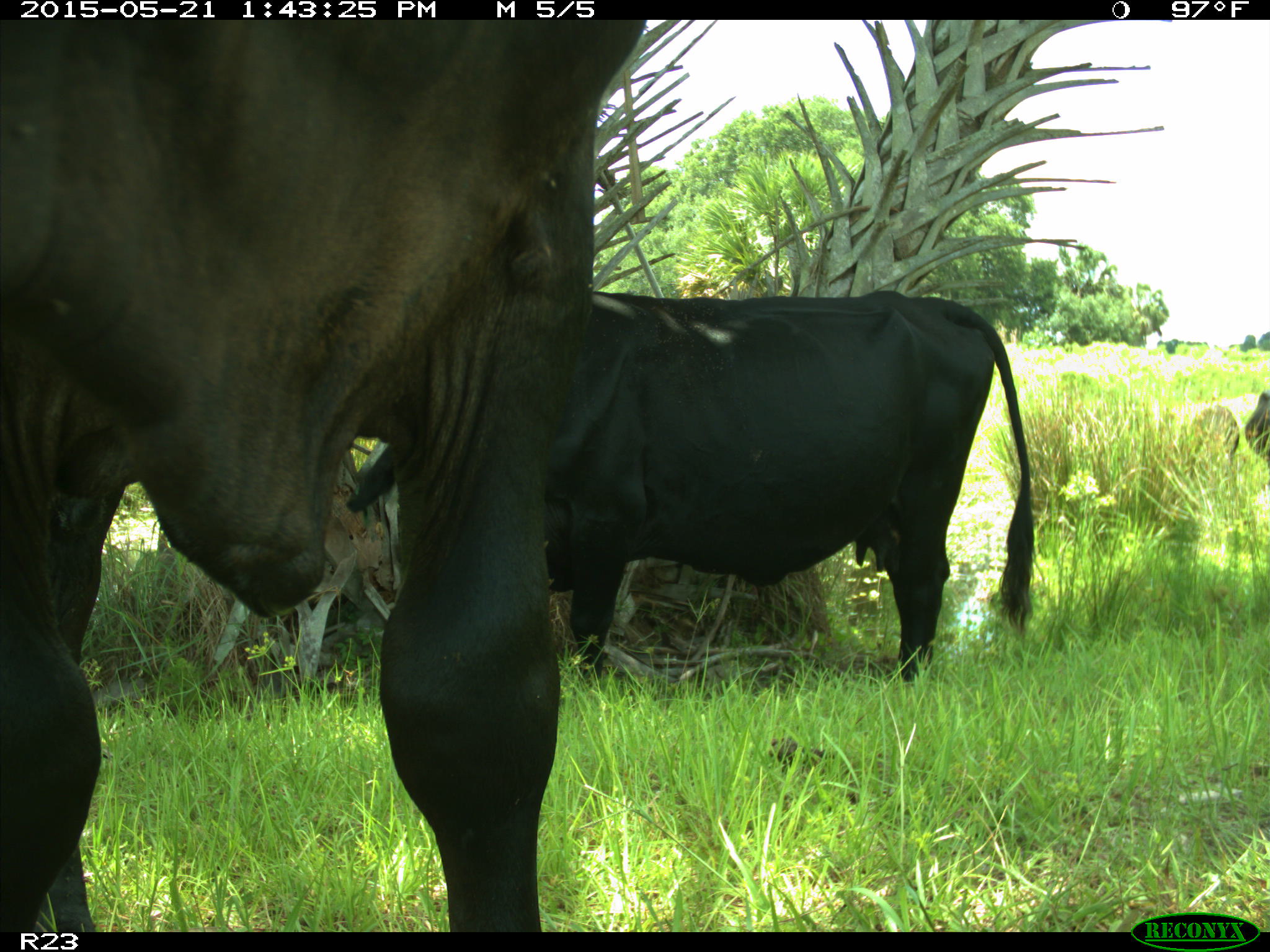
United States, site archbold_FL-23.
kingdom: Animalia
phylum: Chordata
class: Mammalia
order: Artiodactyla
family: Bovidae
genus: Bos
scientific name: Bos taurus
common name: domestic cow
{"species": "Bos taurus (domestic cow)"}